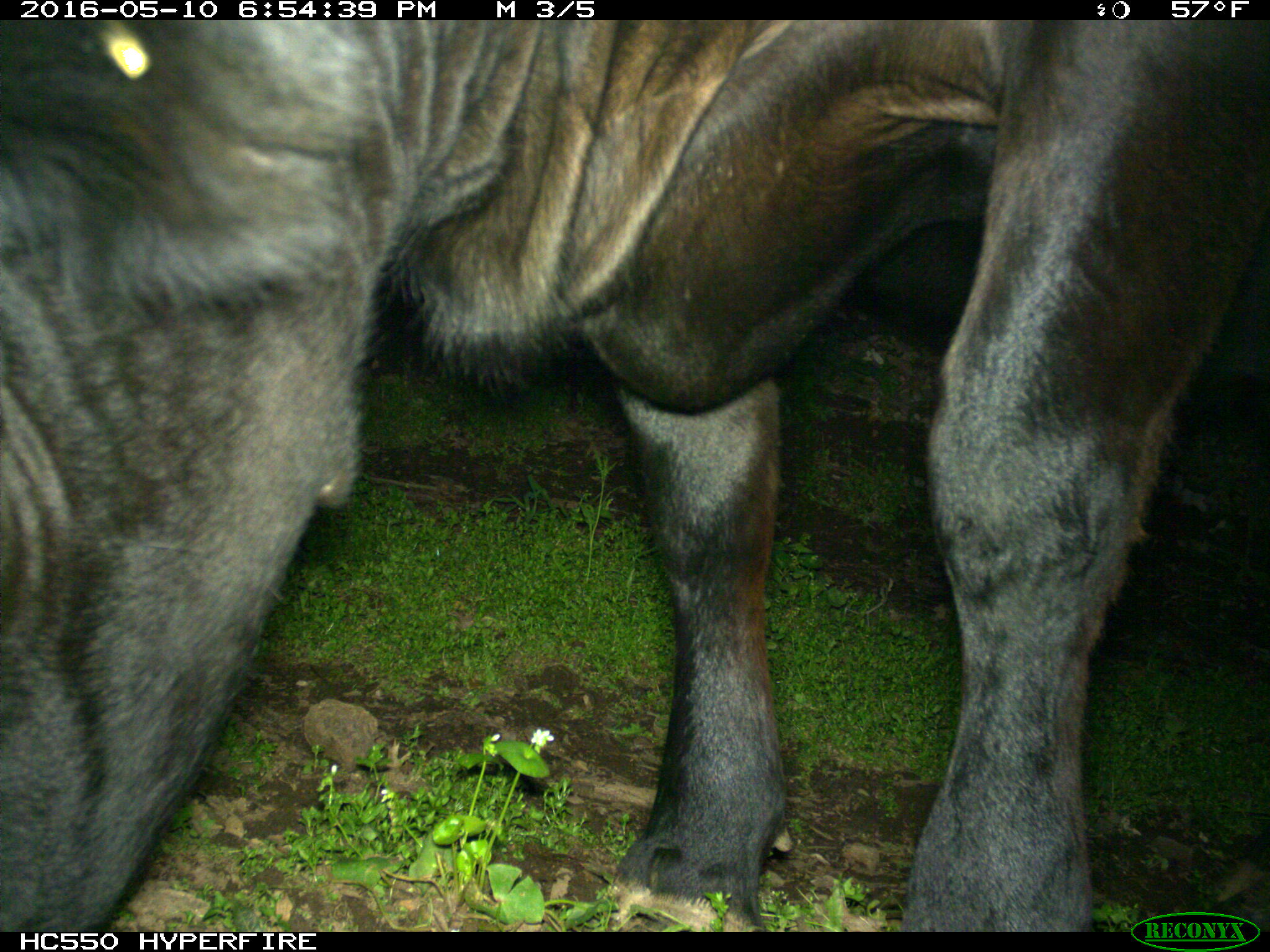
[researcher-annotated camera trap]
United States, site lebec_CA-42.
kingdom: Animalia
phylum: Chordata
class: Mammalia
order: Artiodactyla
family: Bovidae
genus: Bos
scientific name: Bos taurus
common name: domestic cow